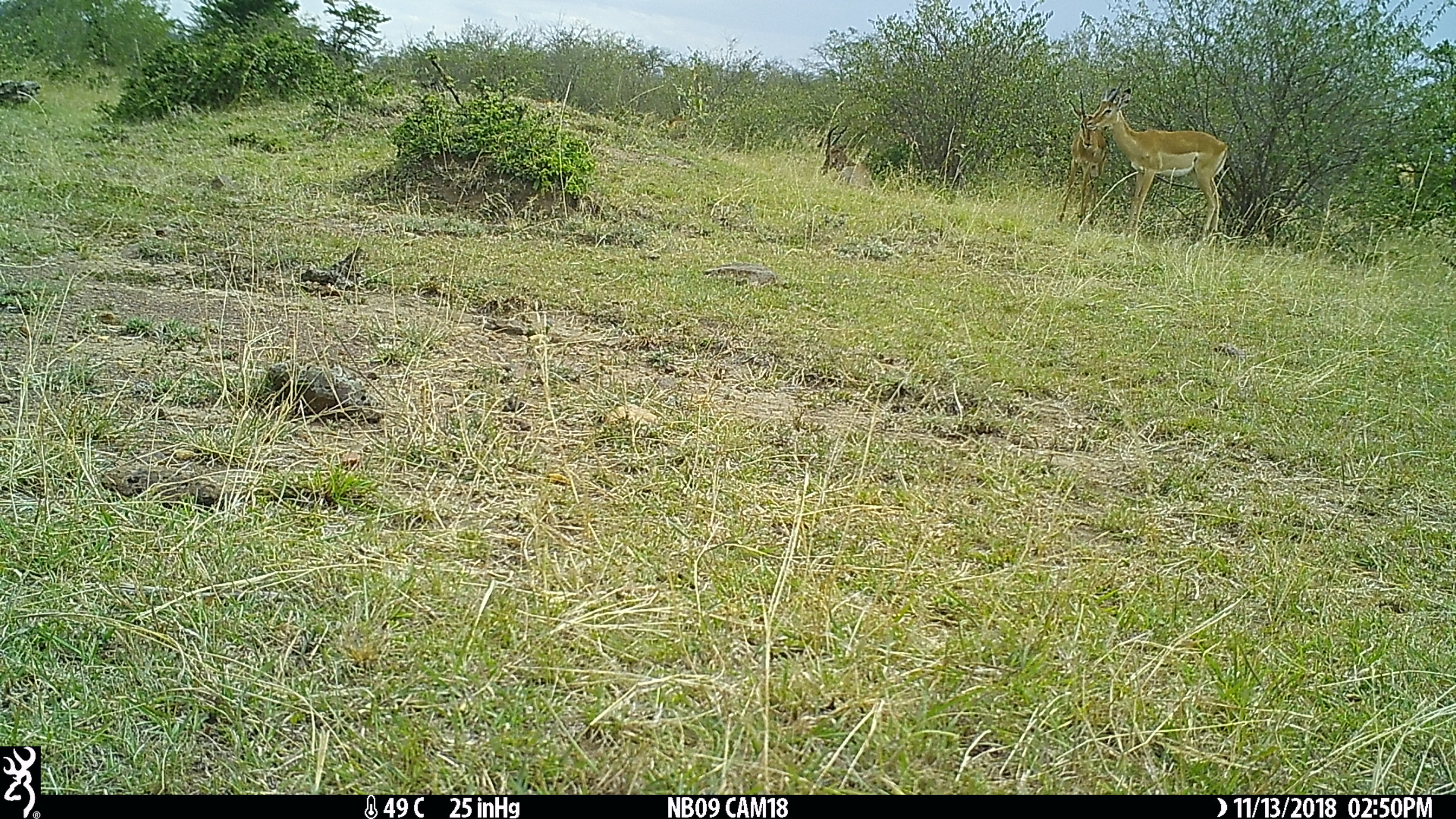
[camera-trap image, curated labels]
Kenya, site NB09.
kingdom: Animalia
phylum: Chordata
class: Mammalia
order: Artiodactyla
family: Bovidae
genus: Damaliscus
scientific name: Damaliscus lunatus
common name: topi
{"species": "topi (Damaliscus lunatus)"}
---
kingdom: Animalia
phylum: Chordata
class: Mammalia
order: Artiodactyla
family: Bovidae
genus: Aepyceros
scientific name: Aepyceros melampus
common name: impala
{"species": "impala (Aepyceros melampus)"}